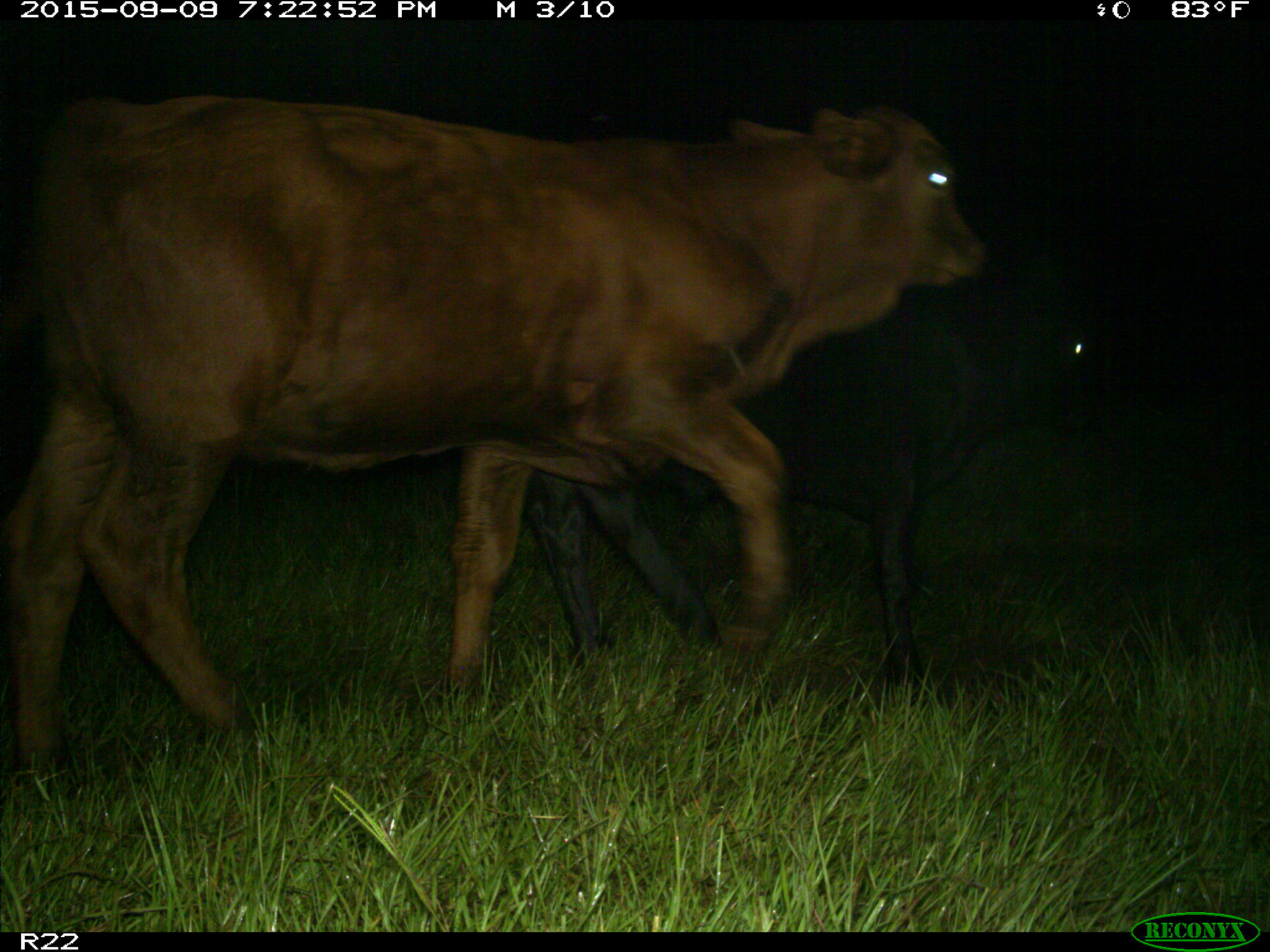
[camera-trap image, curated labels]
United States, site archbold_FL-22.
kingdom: Animalia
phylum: Chordata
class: Mammalia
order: Artiodactyla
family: Bovidae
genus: Bos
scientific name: Bos taurus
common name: domestic cow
Bos taurus (domestic cow).